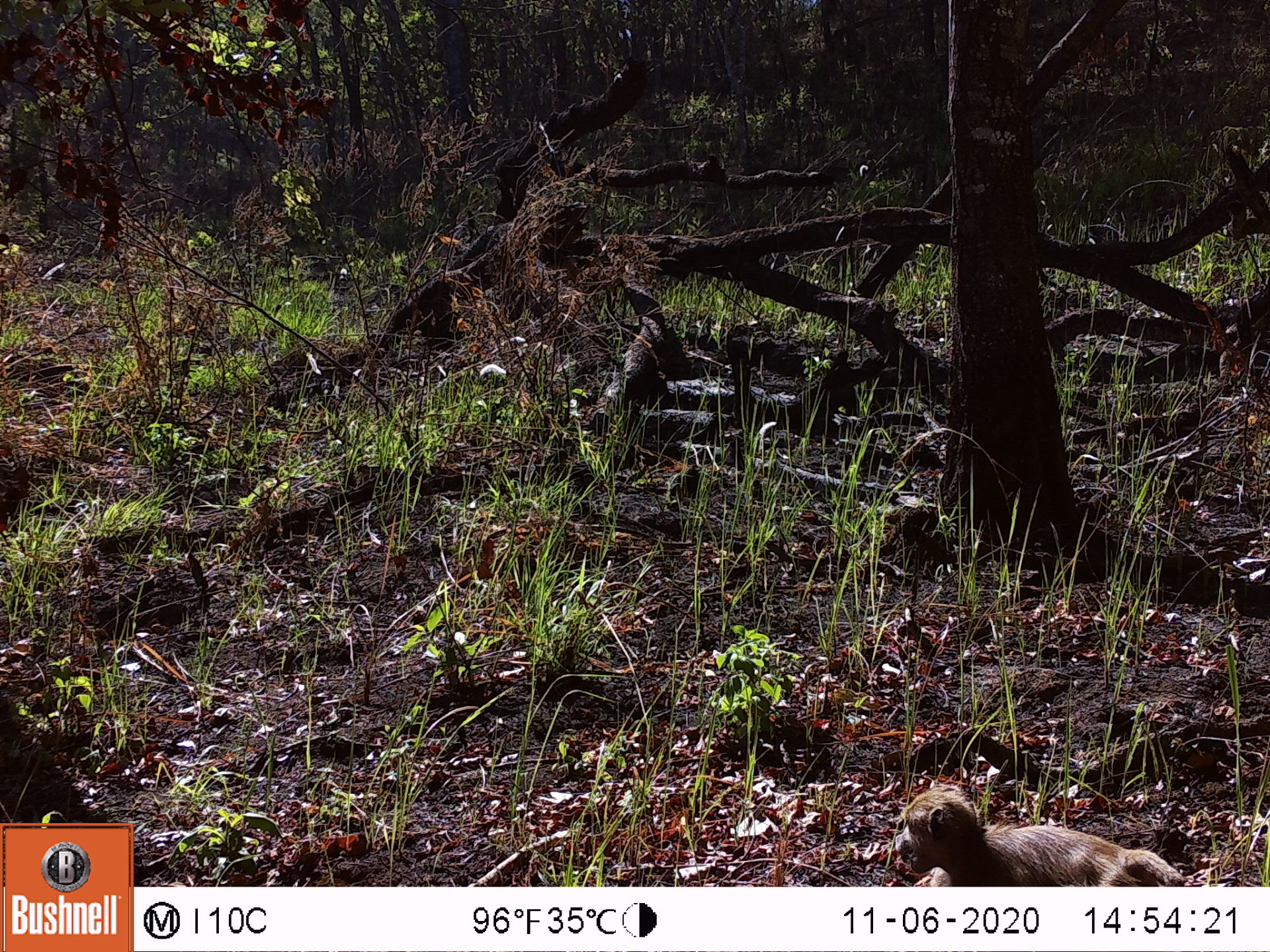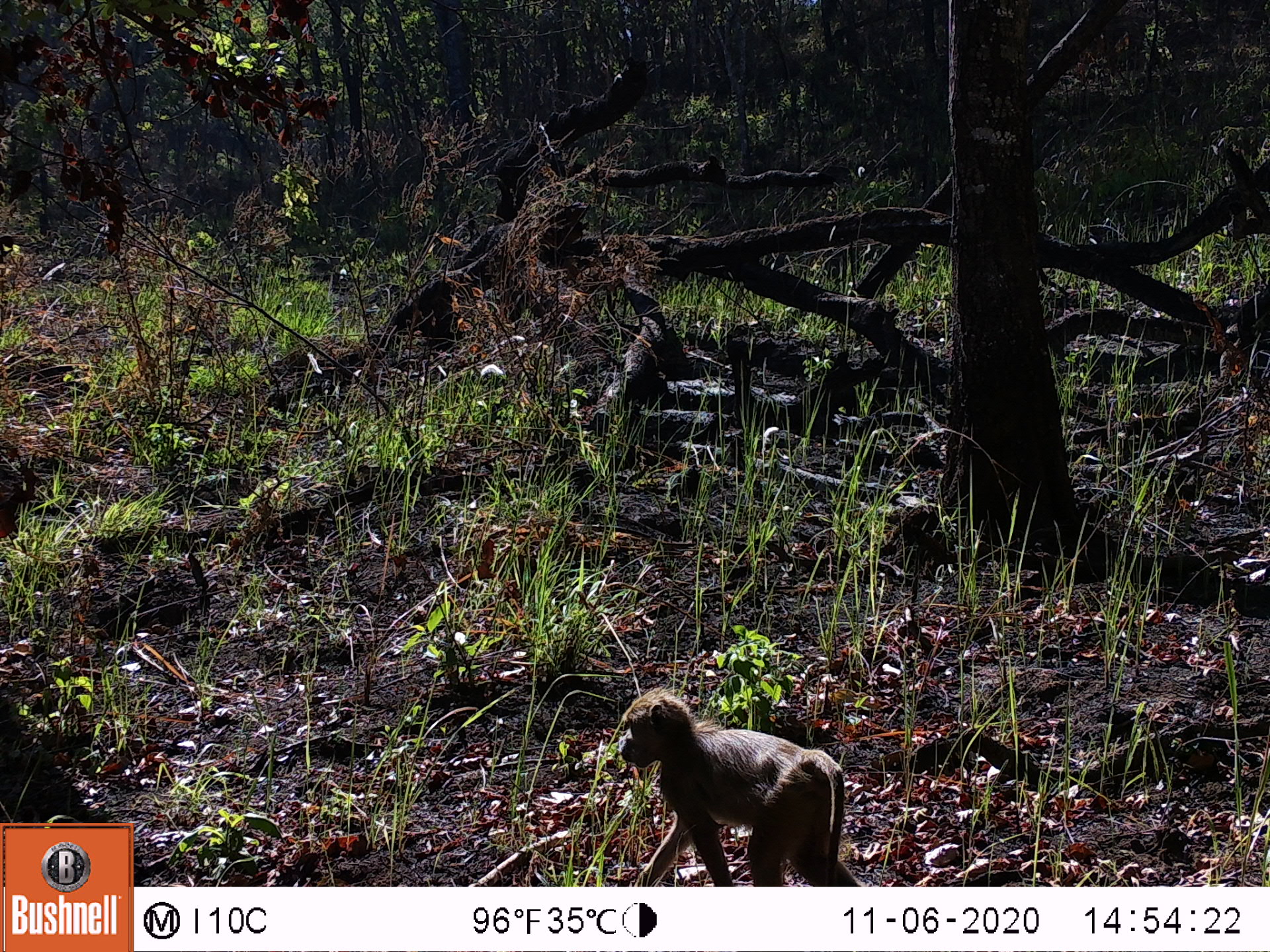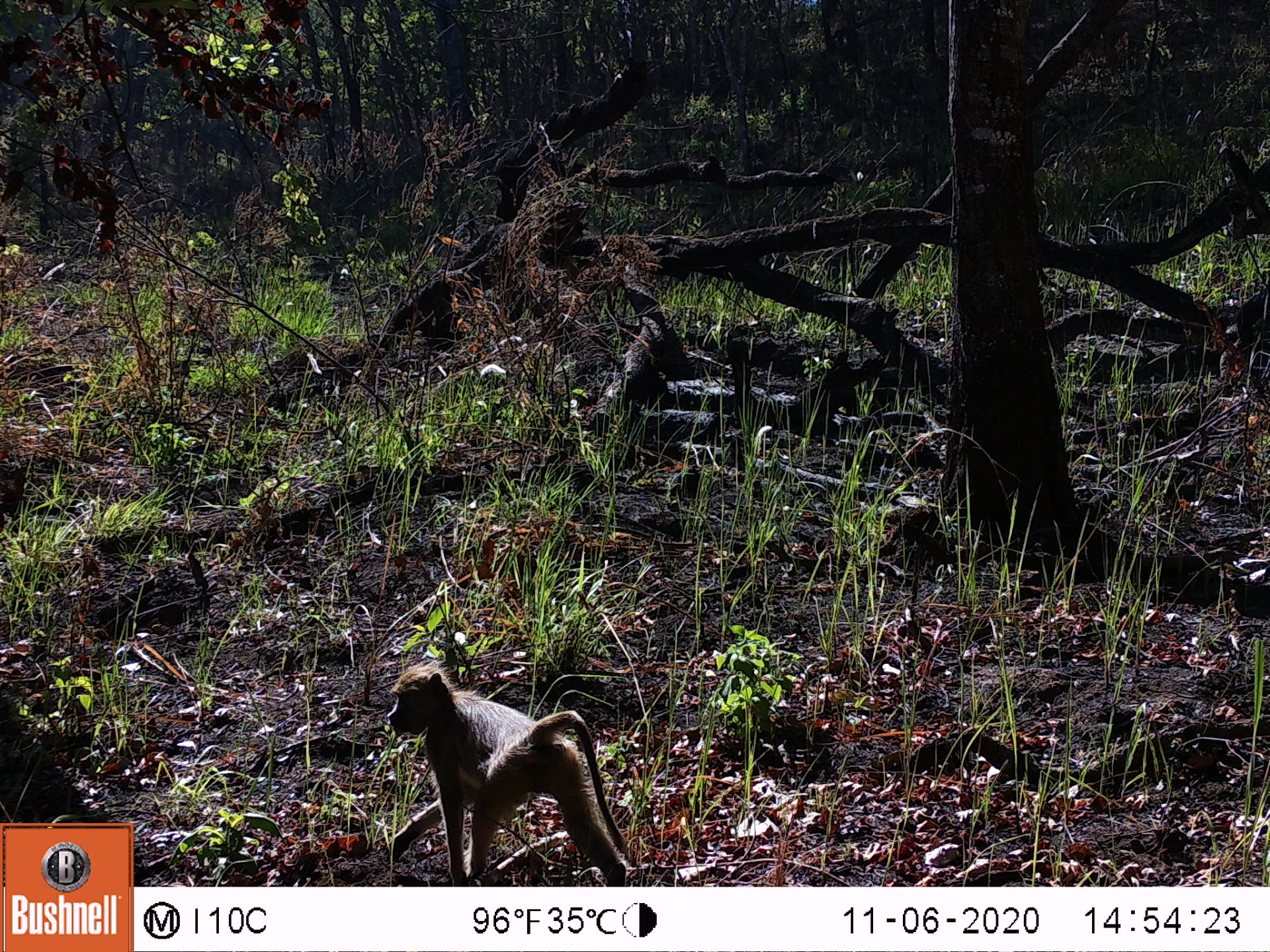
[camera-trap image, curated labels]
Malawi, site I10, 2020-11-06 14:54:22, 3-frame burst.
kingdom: Animalia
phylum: Chordata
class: Mammalia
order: Primates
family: Cercopithecidae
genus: Papio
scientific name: Papio cynocephalus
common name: yellow baboon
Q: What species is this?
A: Yellow baboon (Papio cynocephalus).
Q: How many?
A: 1.